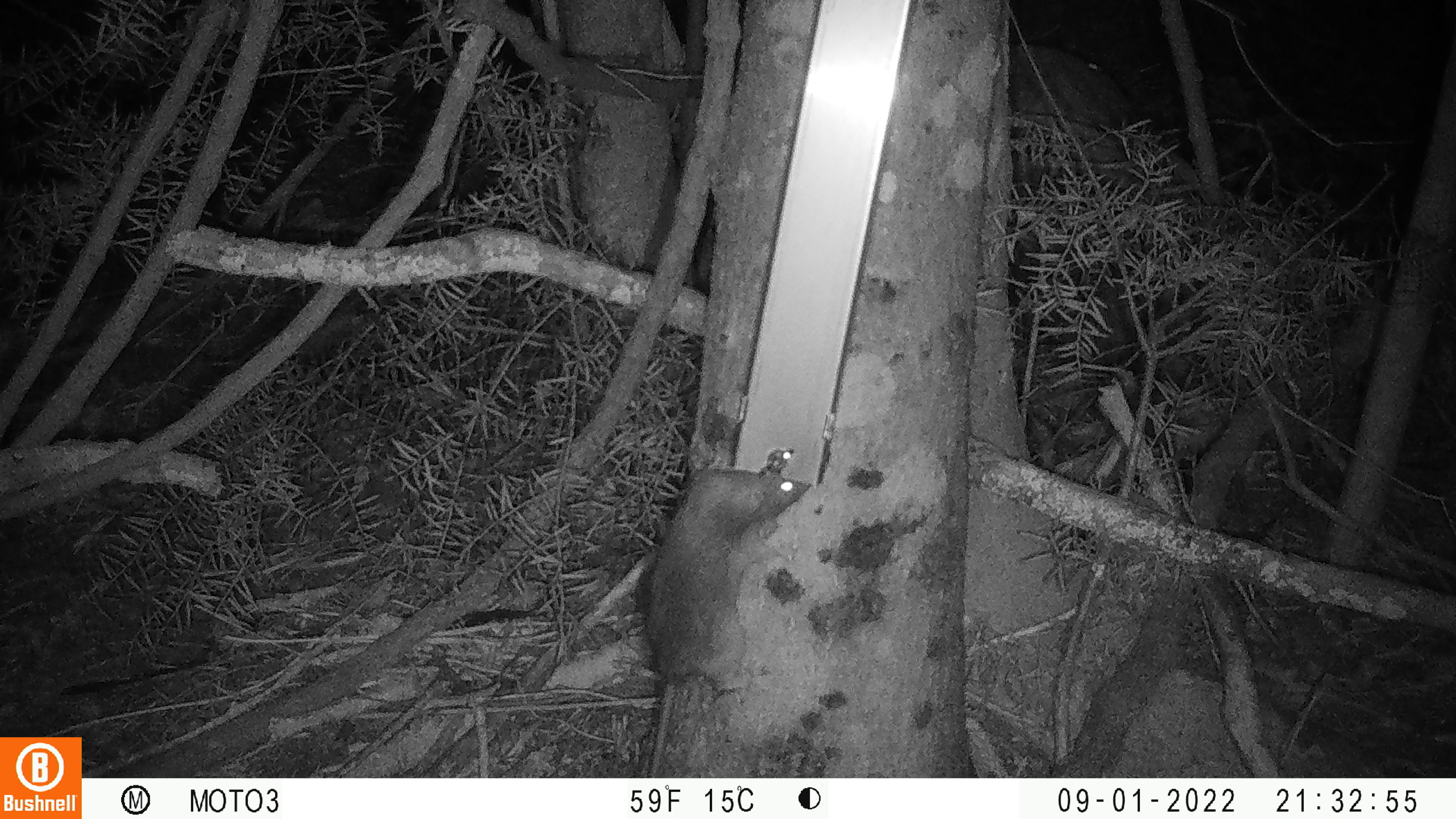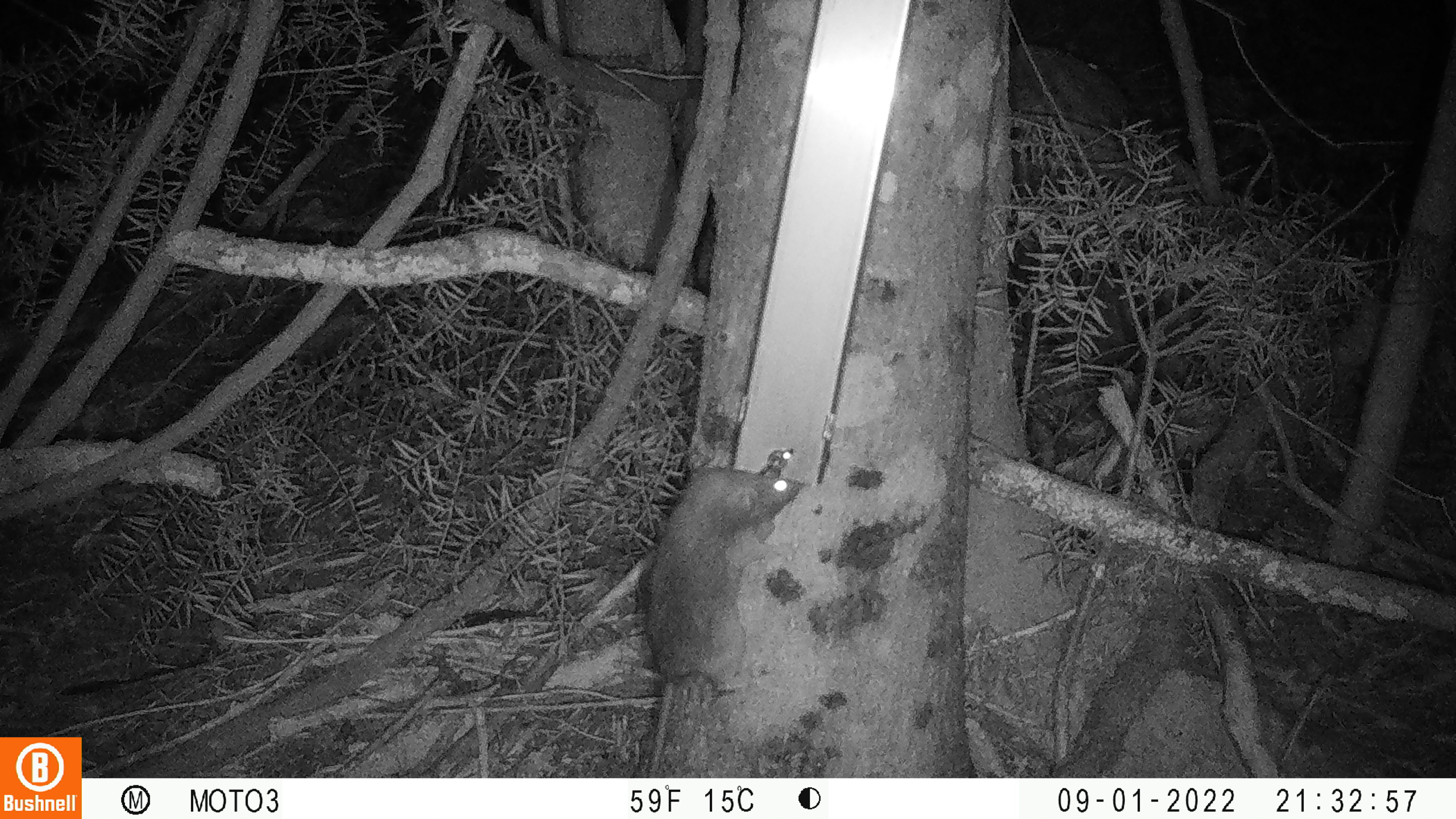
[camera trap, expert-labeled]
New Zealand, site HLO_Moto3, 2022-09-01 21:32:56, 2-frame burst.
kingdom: Animalia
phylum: Chordata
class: Mammalia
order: Rodentia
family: Muridae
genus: Rattus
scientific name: Rattus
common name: rat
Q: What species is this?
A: Rat (Rattus).